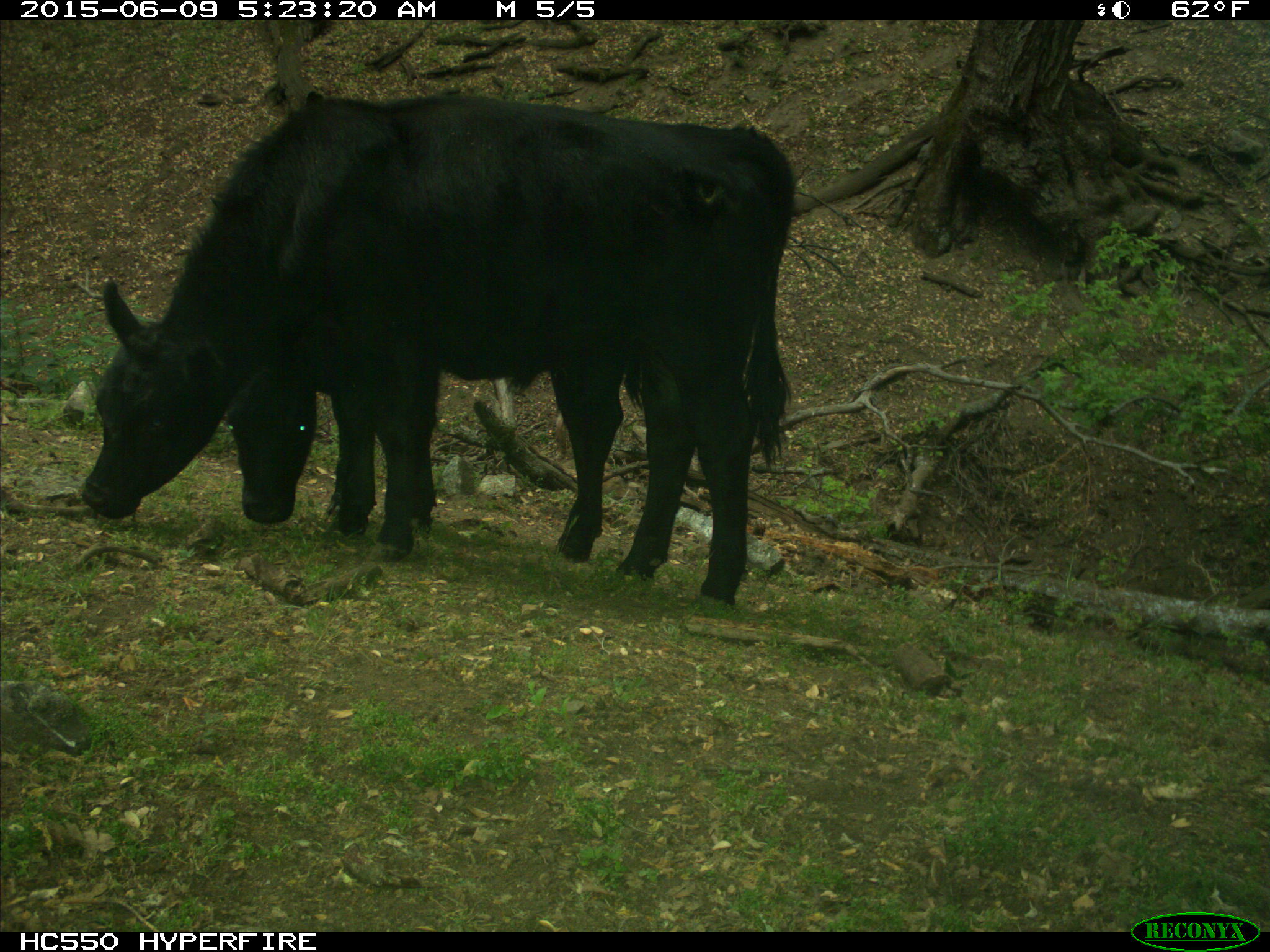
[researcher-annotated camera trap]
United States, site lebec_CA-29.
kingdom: Animalia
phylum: Chordata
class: Mammalia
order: Artiodactyla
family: Bovidae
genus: Bos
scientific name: Bos taurus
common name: domestic cow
Bos taurus (domestic cow).